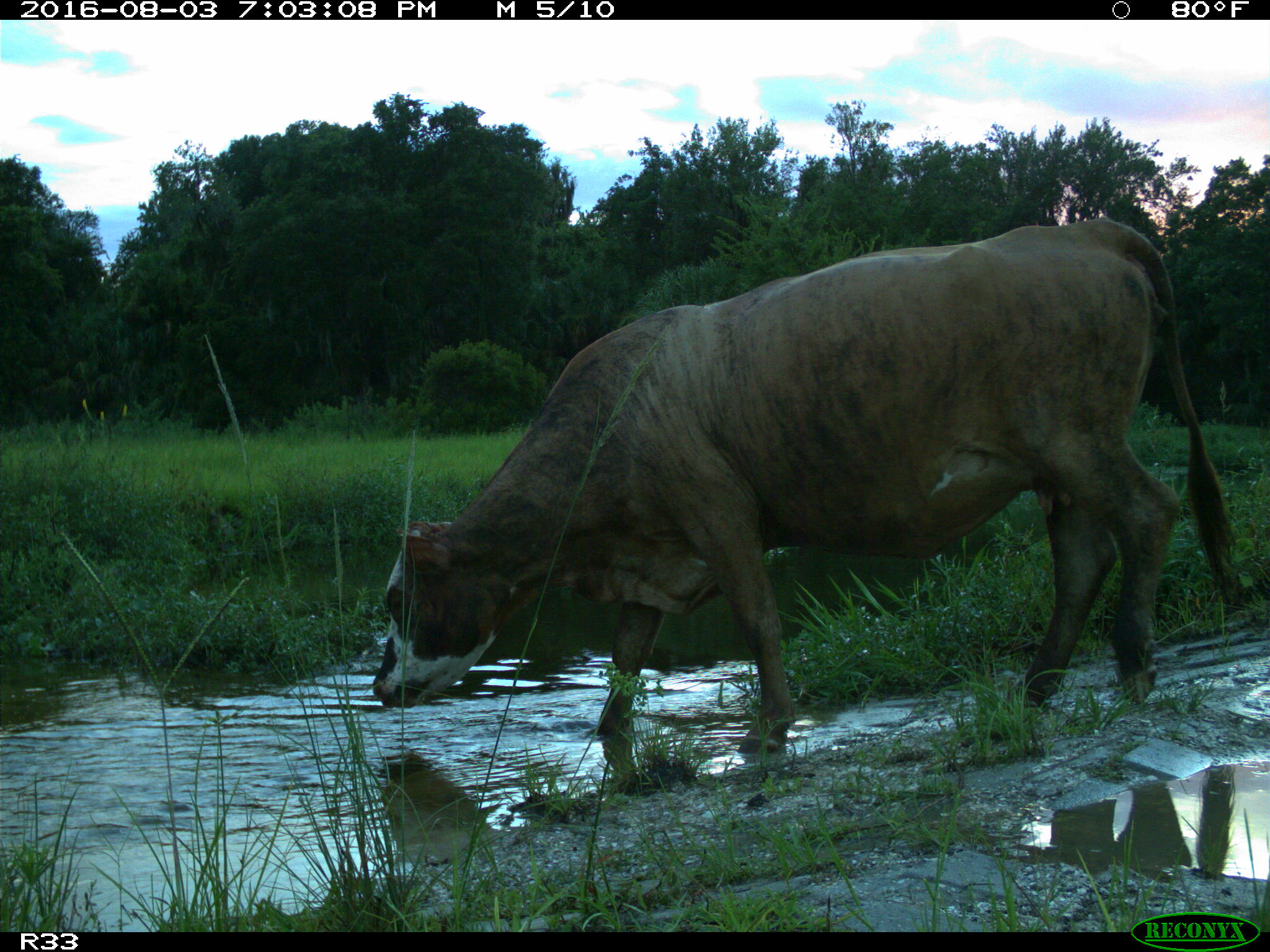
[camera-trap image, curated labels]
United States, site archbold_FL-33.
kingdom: Animalia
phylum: Chordata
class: Mammalia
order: Artiodactyla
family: Bovidae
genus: Bos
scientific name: Bos taurus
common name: domestic cow